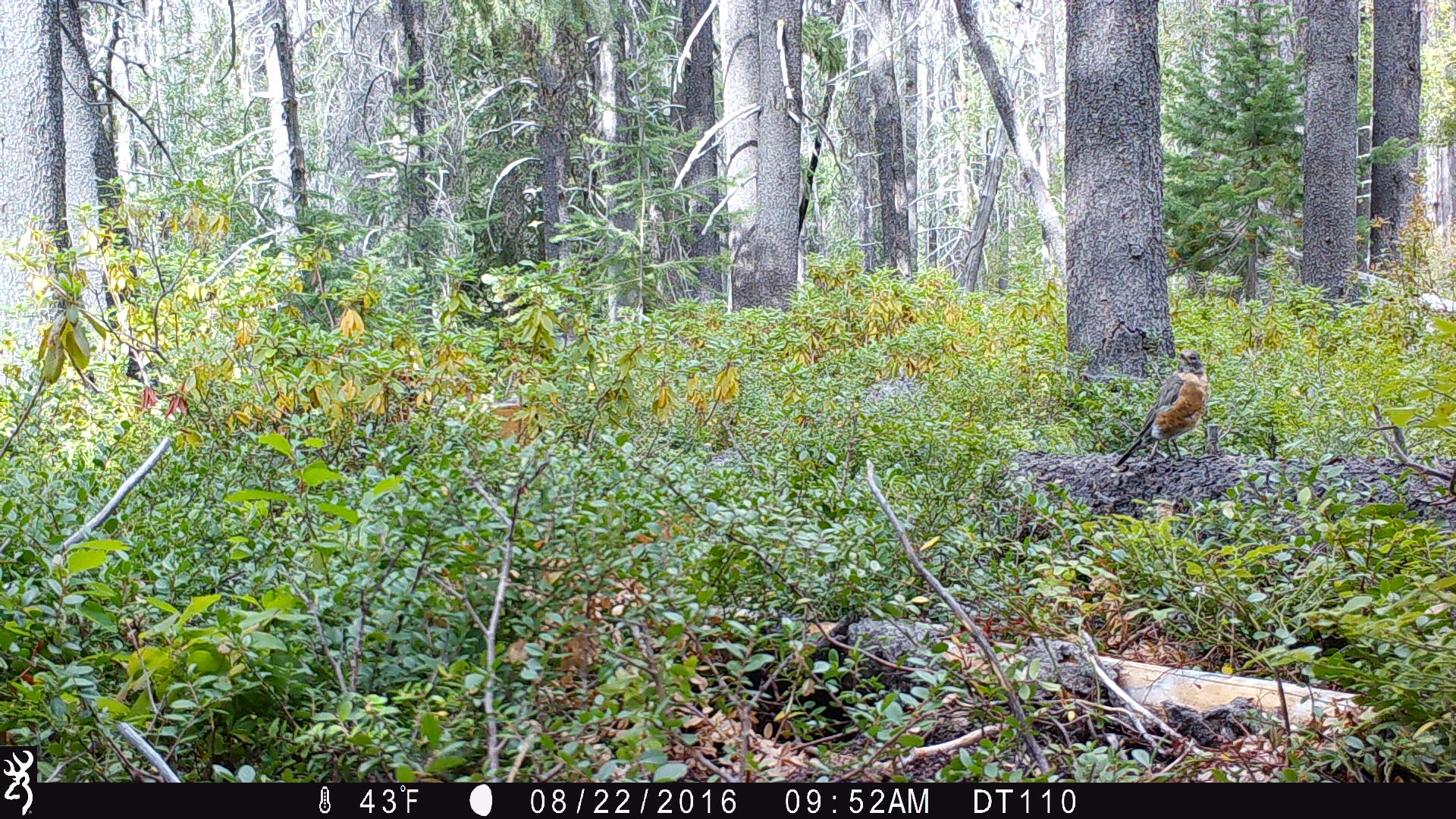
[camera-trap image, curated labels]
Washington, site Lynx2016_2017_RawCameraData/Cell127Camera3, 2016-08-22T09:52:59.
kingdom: Animalia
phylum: Chordata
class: Aves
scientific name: Aves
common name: birds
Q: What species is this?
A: Aves (birds).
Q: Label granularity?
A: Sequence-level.